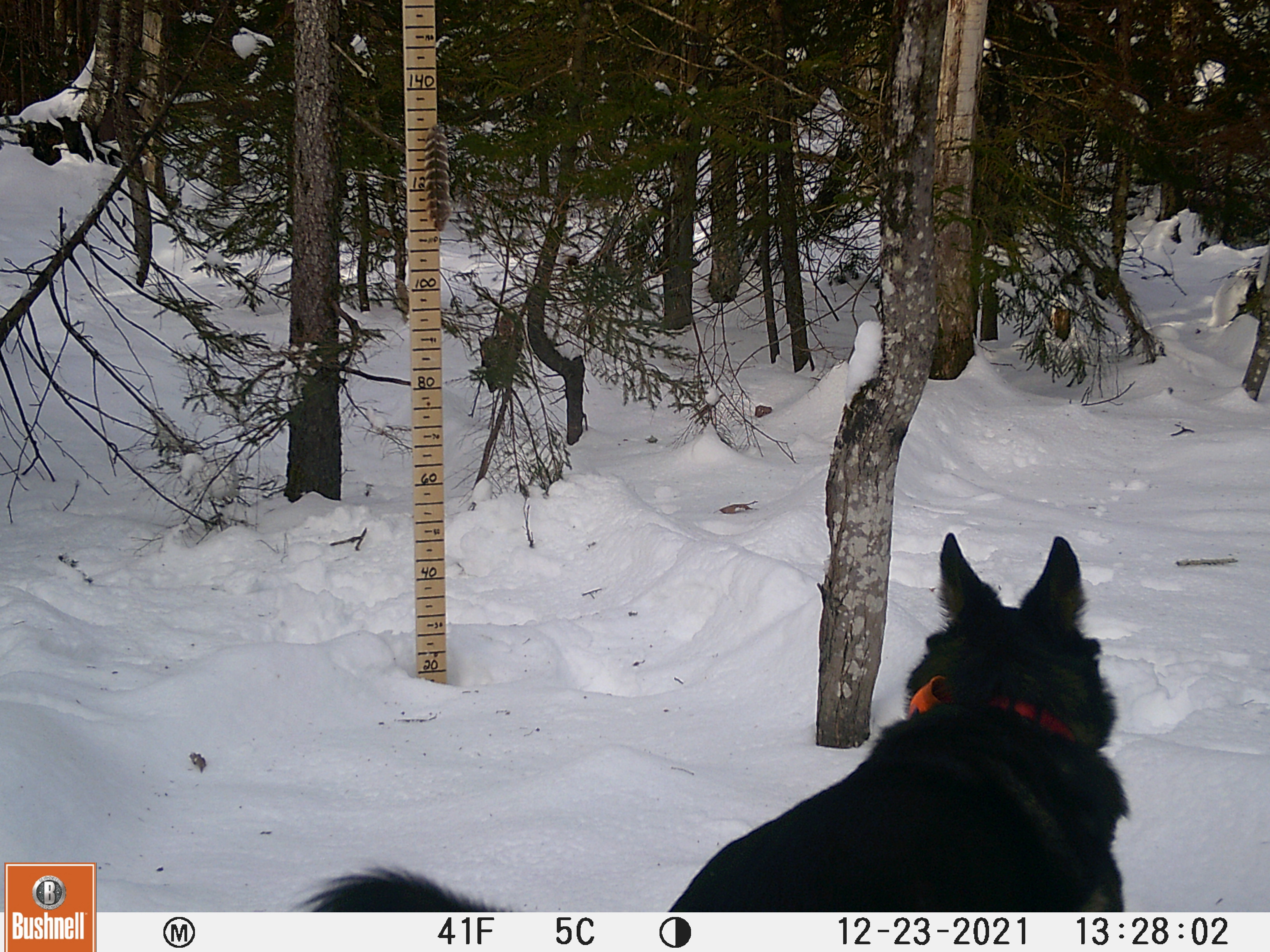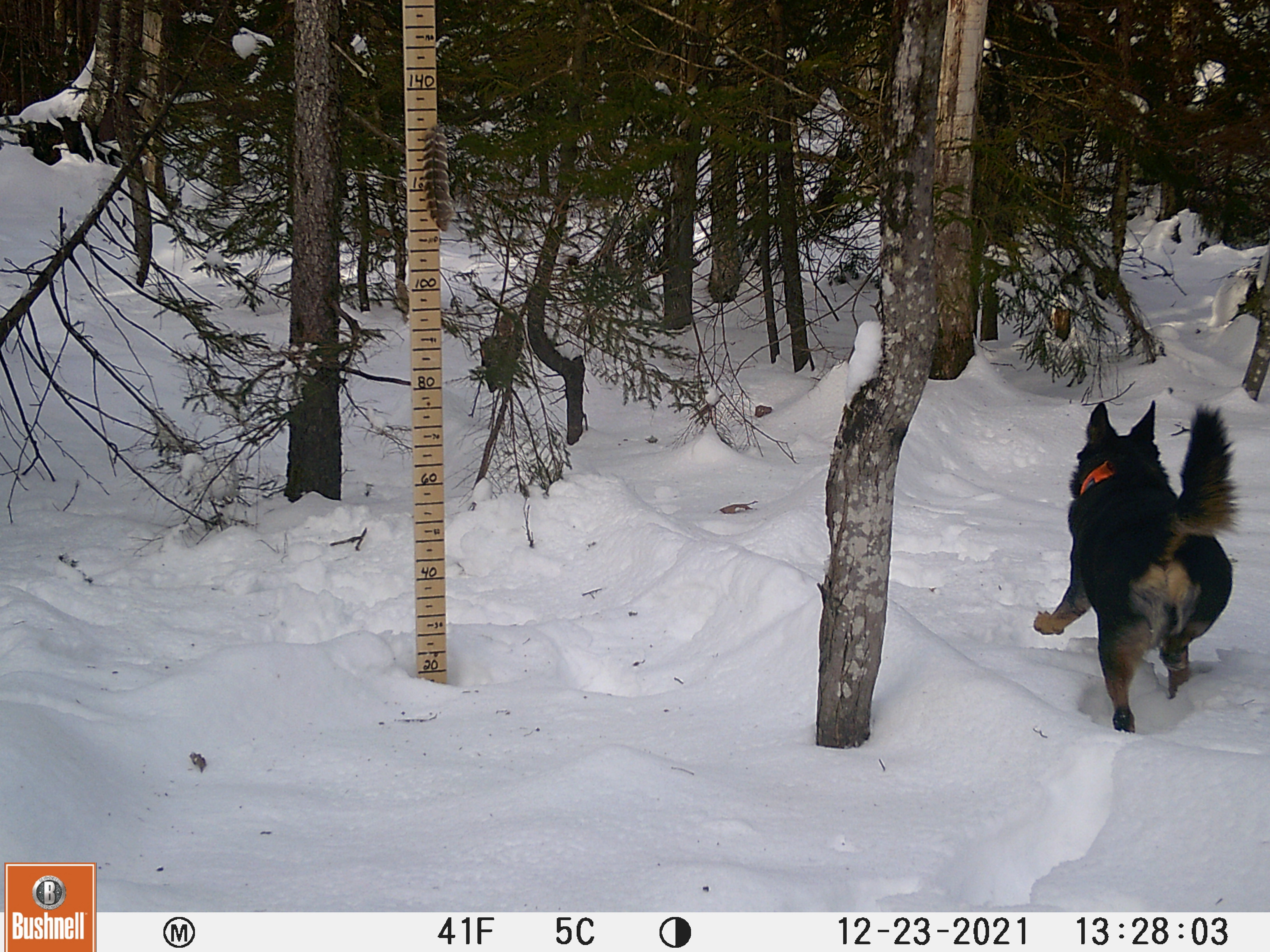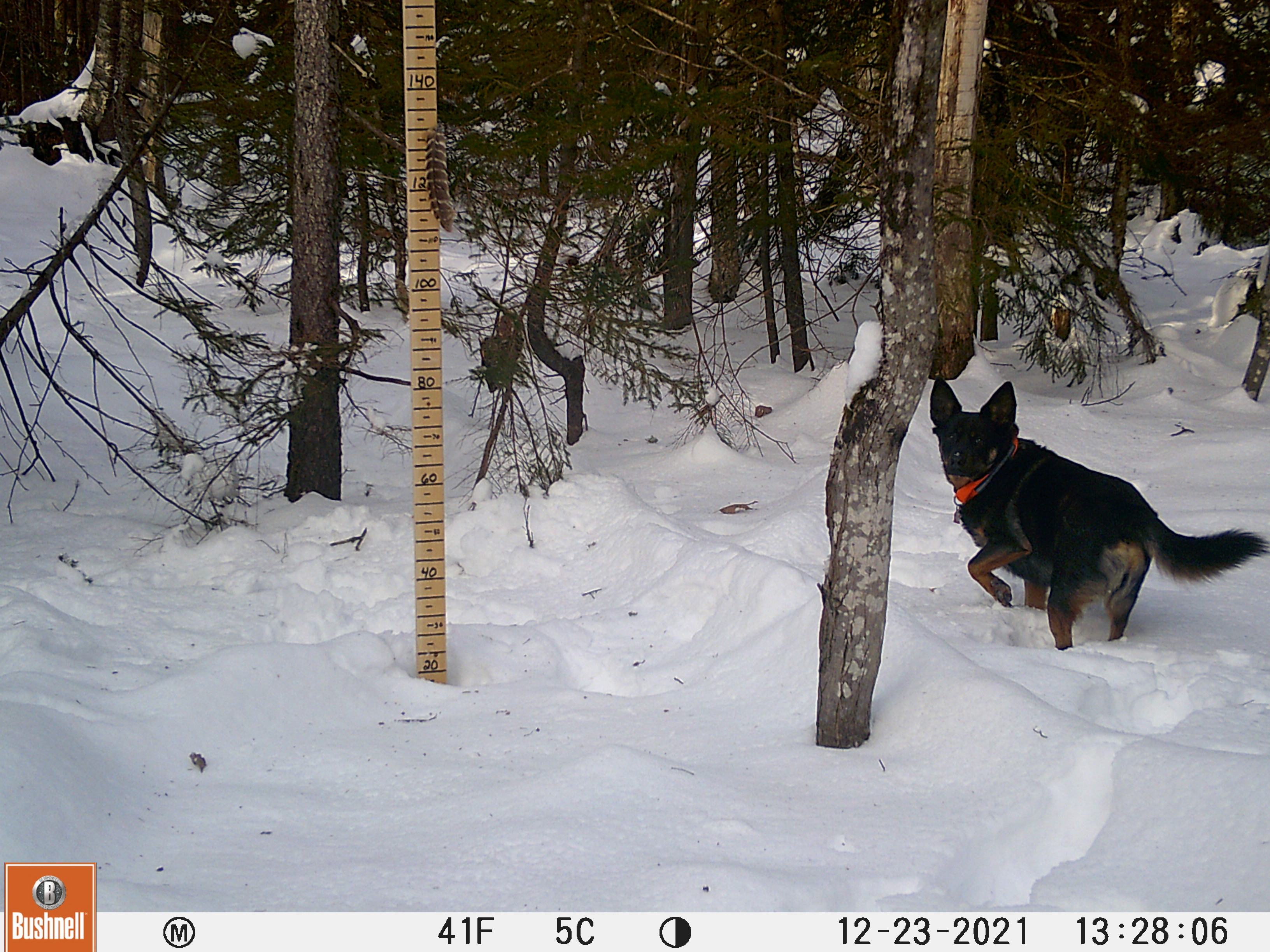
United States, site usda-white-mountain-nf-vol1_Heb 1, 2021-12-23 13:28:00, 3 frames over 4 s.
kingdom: Animalia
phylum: Chordata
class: Mammalia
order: Carnivora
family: Canidae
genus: Canis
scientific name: Canis familiaris familiaris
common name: domestic dog